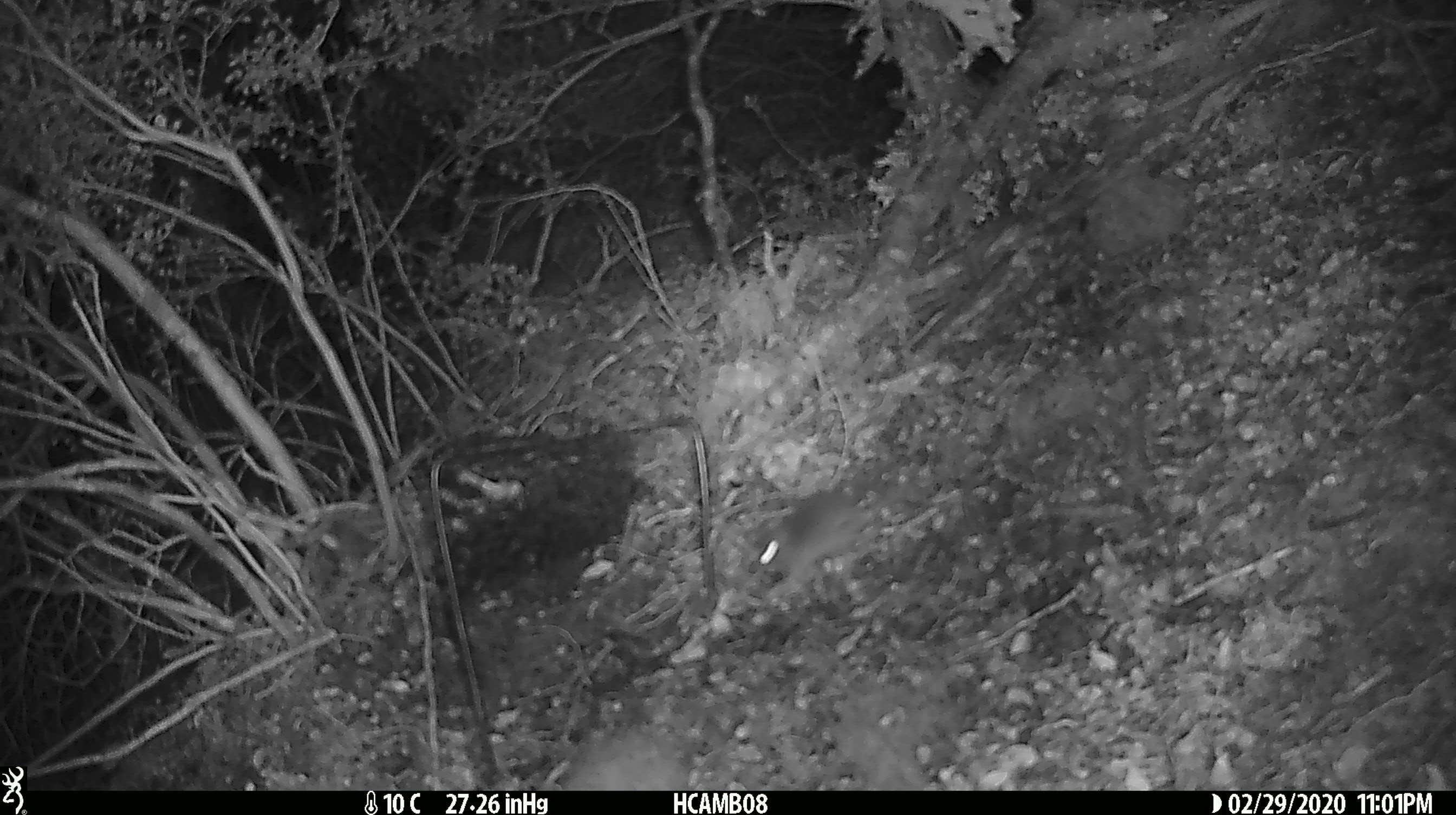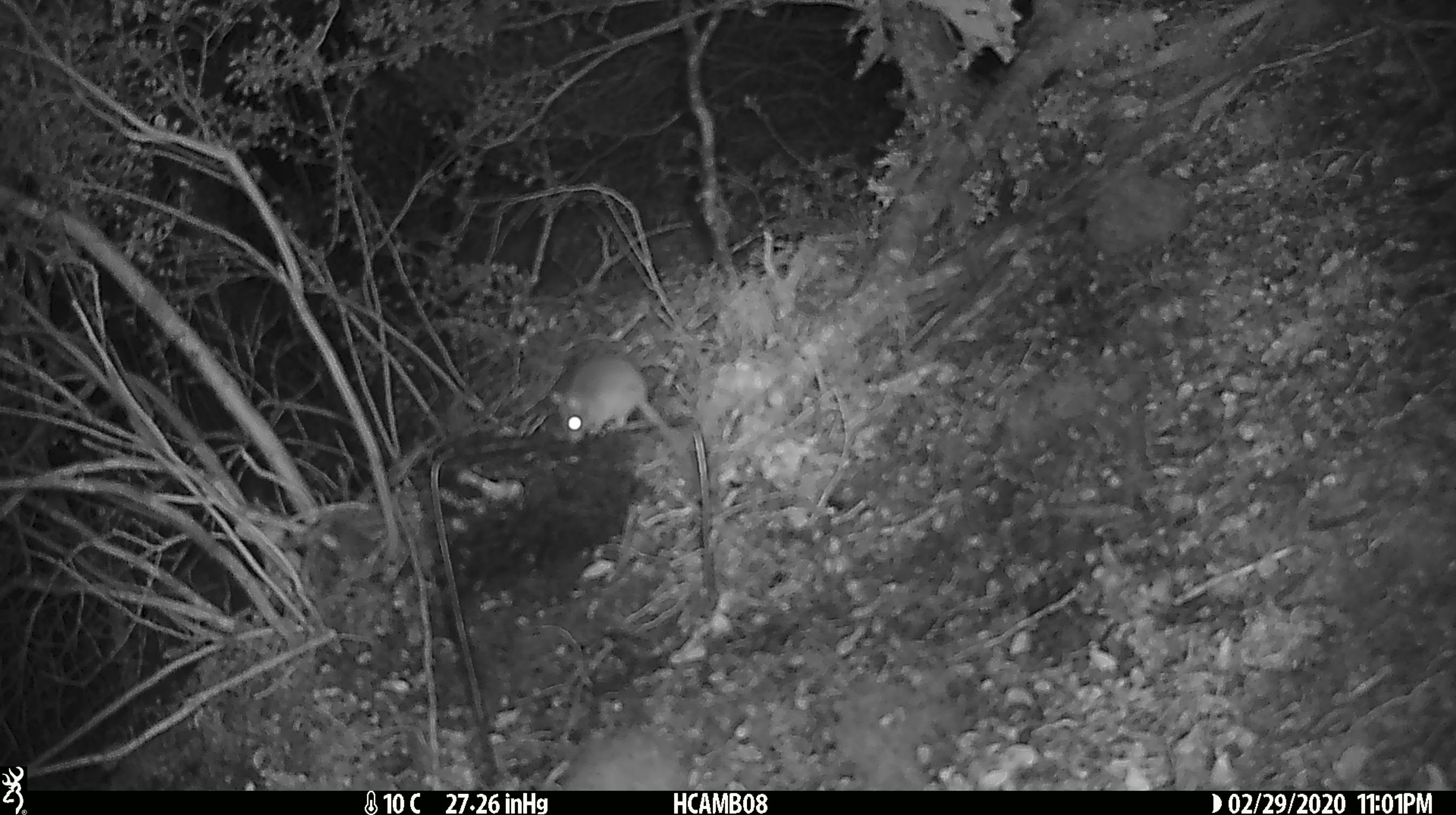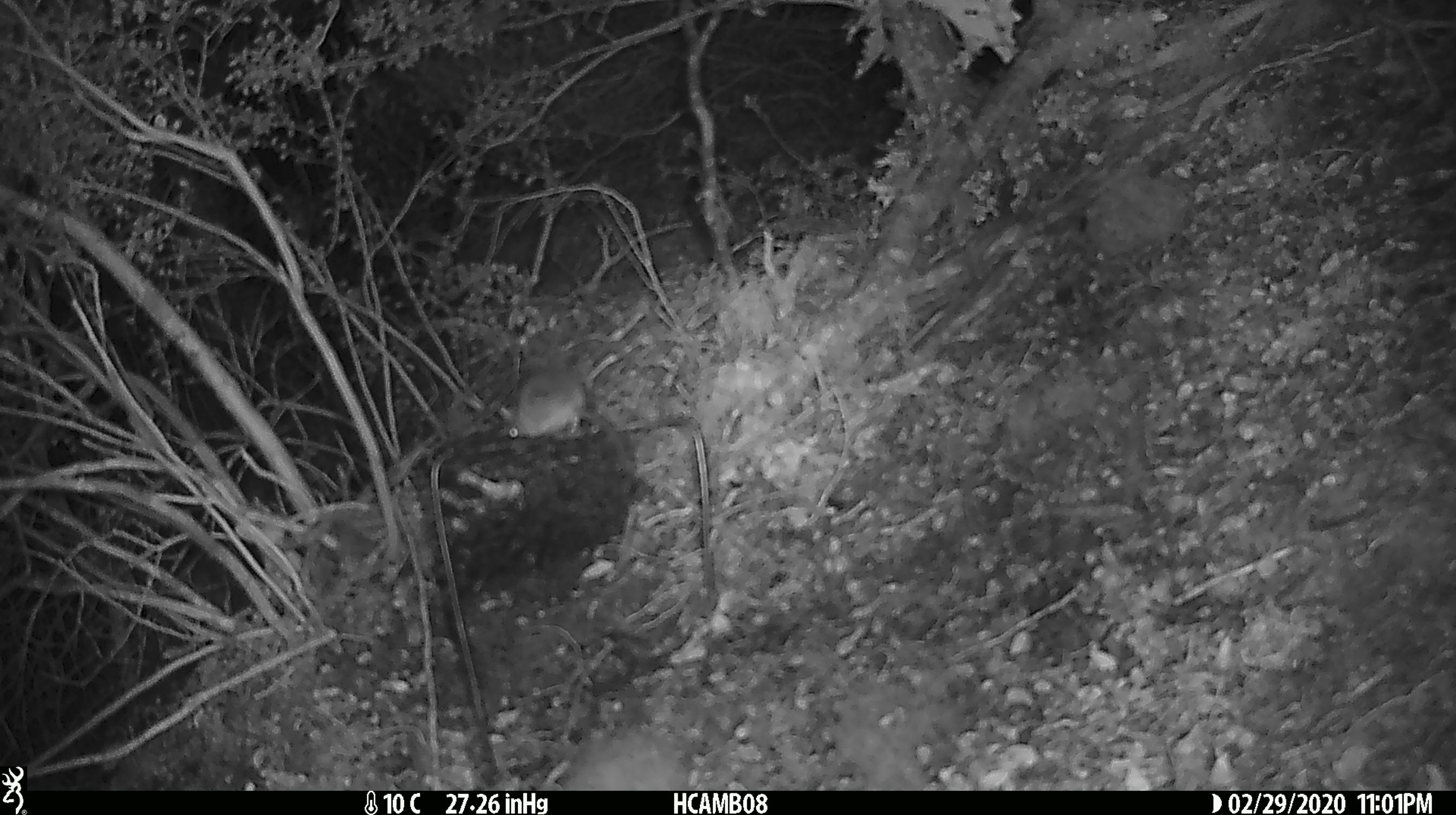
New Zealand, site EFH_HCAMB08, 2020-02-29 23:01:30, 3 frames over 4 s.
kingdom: Animalia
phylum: Chordata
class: Mammalia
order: Rodentia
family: Muridae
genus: Mus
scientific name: Mus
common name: mouse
Mouse (Mus).